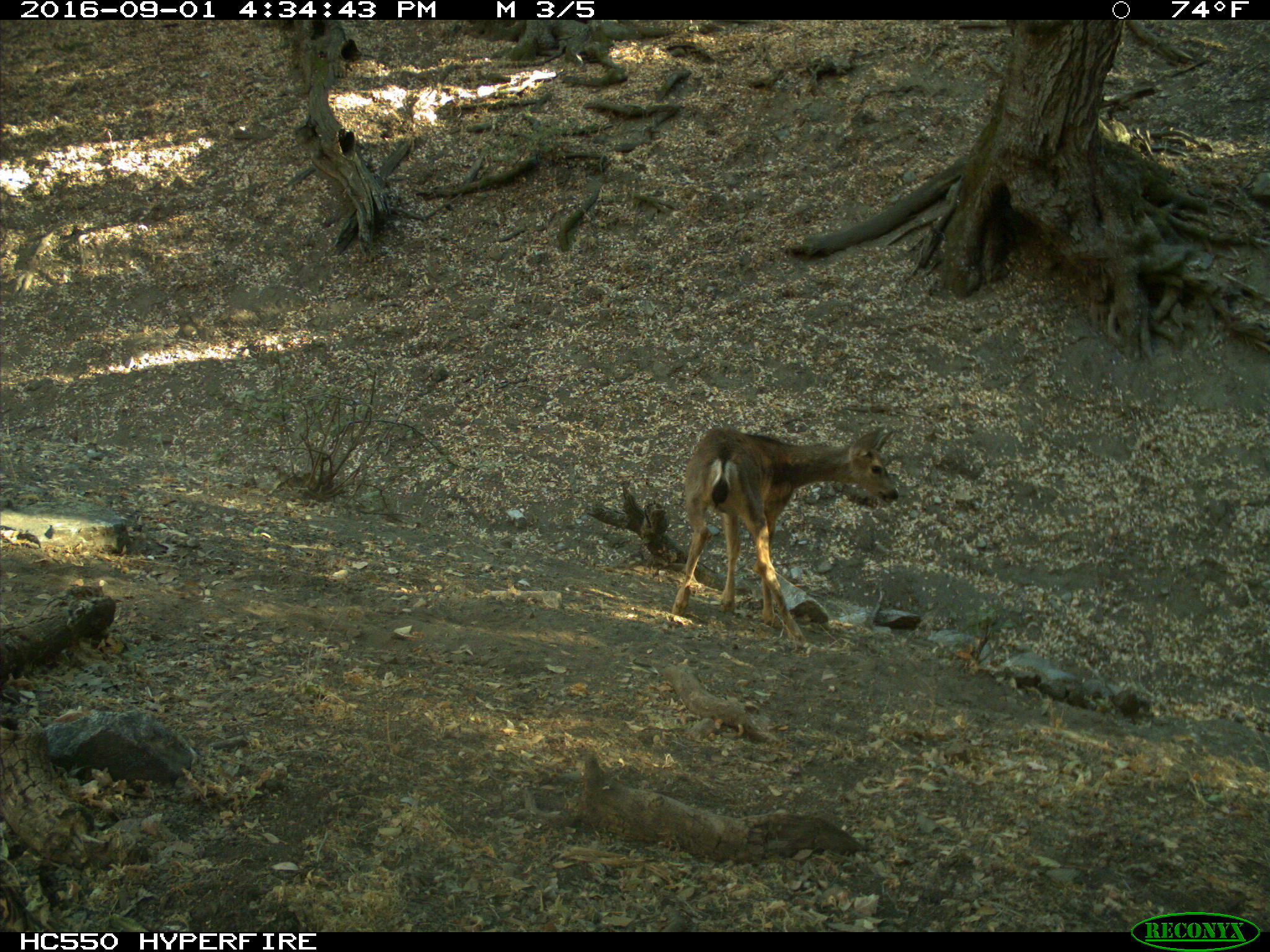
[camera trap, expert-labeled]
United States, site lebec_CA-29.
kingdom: Animalia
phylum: Chordata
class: Mammalia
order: Artiodactyla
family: Cervidae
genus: Odocoileus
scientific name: Odocoileus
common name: deer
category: unidentified deer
Unidentified deer (deer) (Odocoileus).